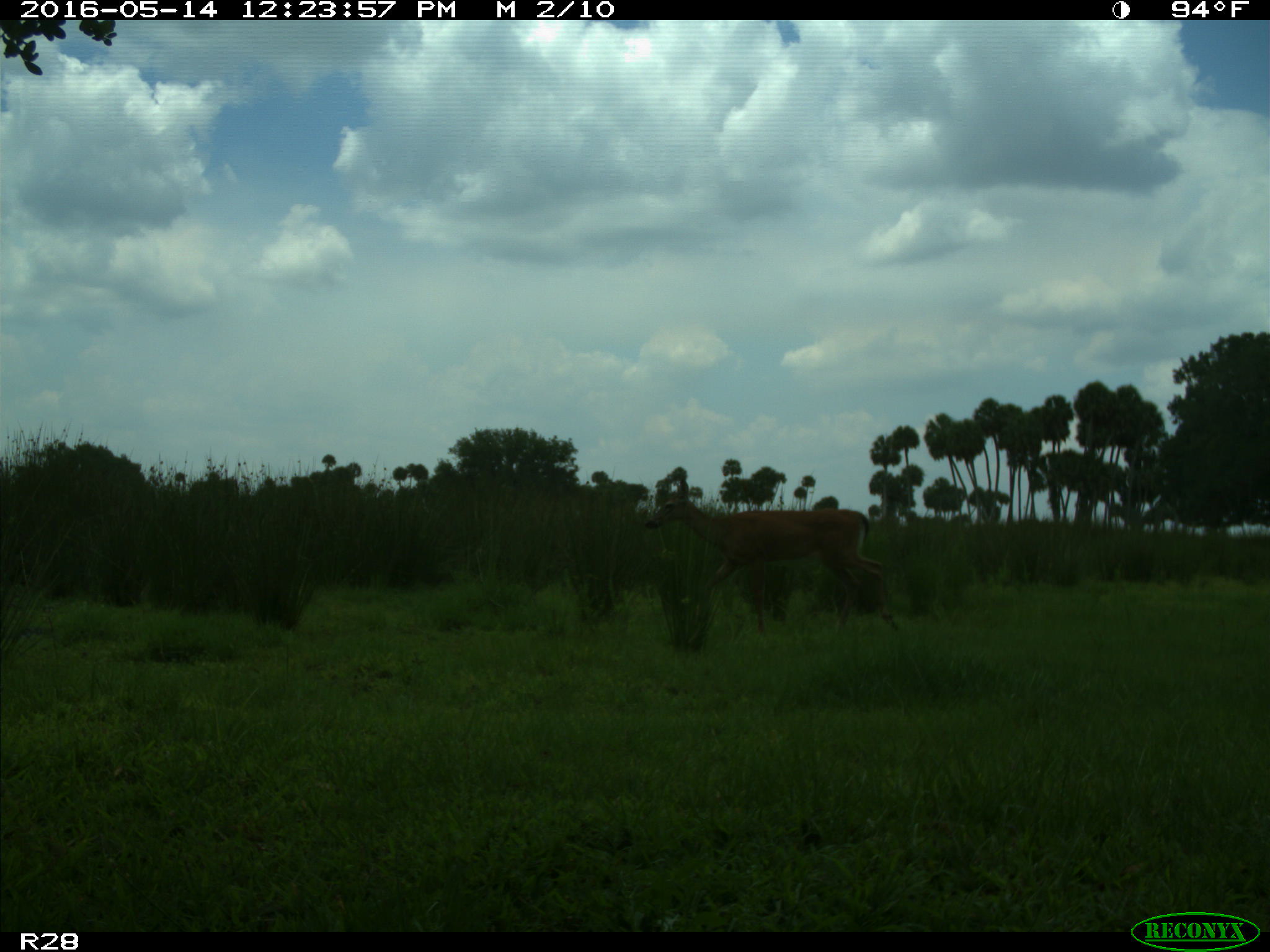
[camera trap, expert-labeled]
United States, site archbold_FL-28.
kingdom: Animalia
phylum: Chordata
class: Mammalia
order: Artiodactyla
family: Cervidae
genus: Odocoileus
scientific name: Odocoileus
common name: deer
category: unidentified deer